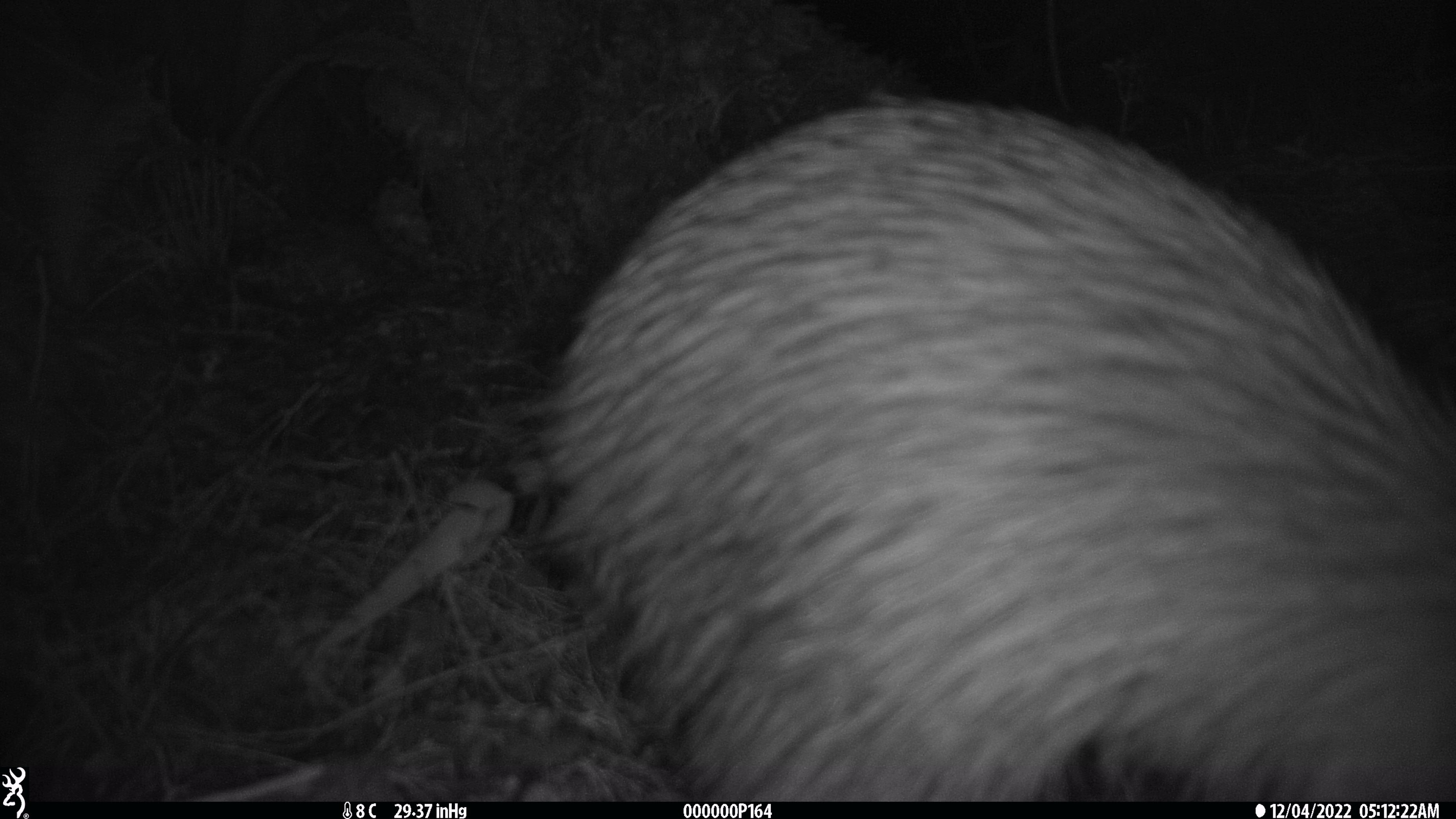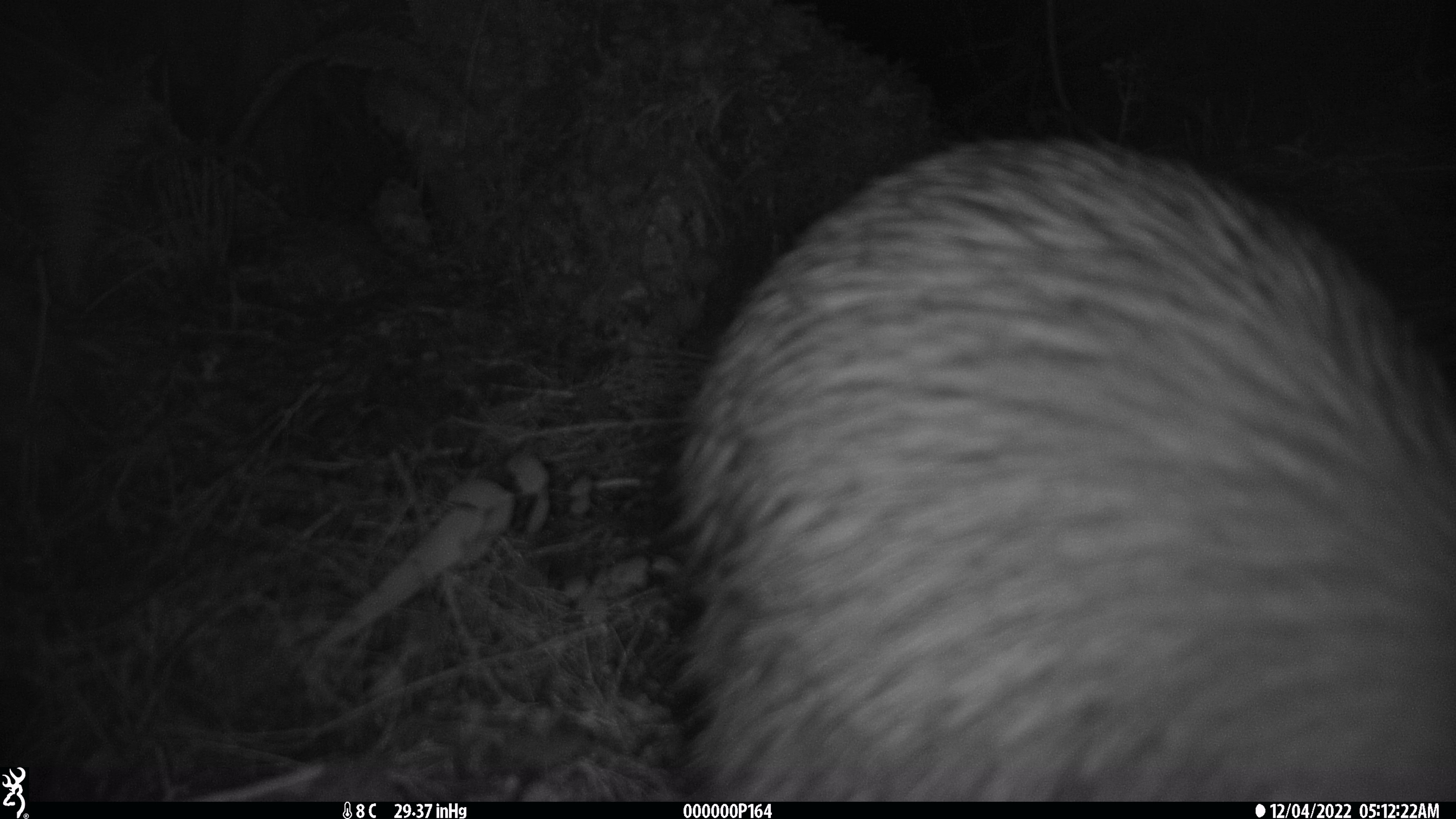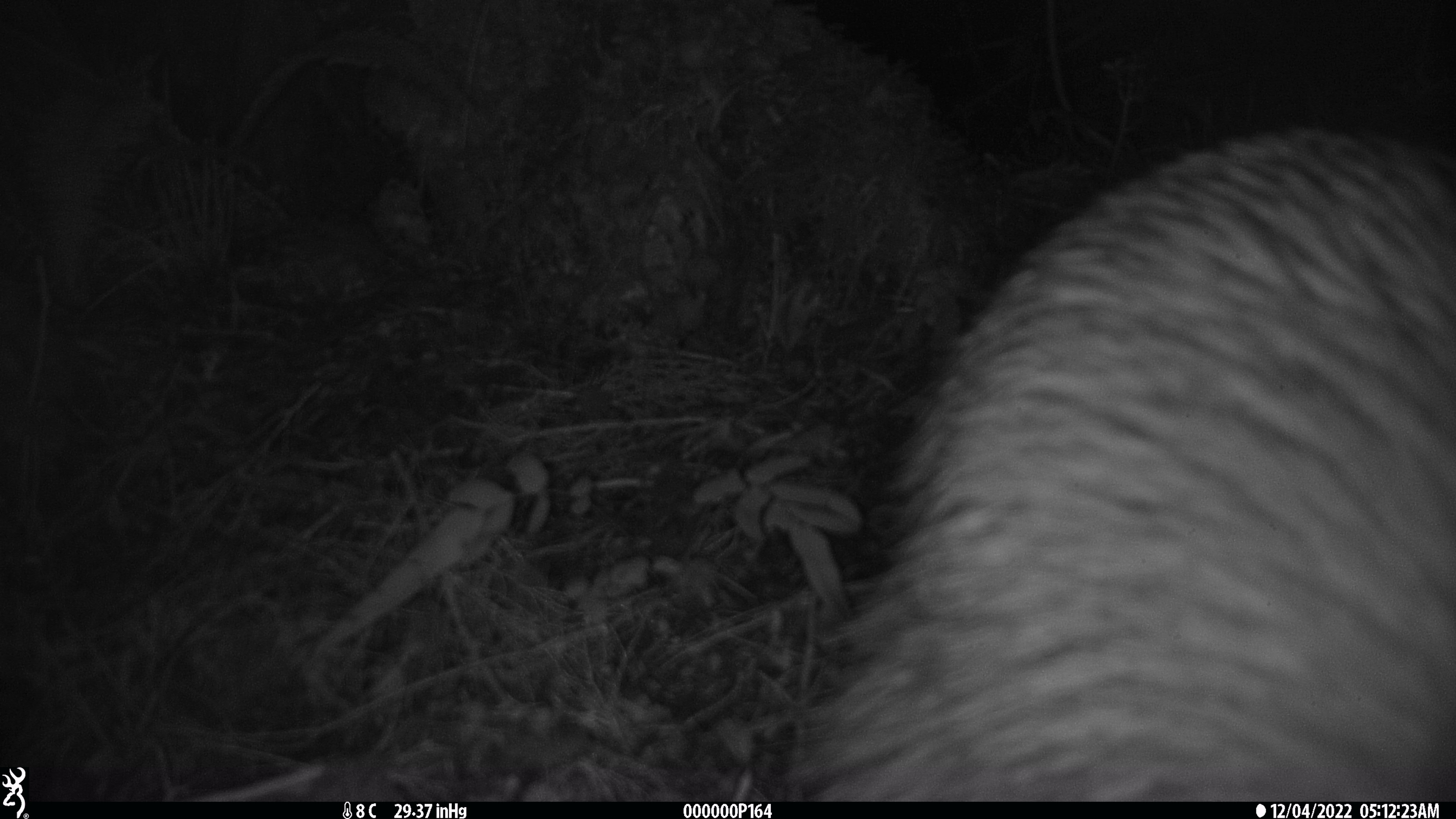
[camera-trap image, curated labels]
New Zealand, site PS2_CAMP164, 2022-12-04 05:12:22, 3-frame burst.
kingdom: Animalia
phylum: Chordata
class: Aves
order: Apterygiformes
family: Apterygidae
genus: Apteryx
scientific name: Apteryx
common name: kiwi